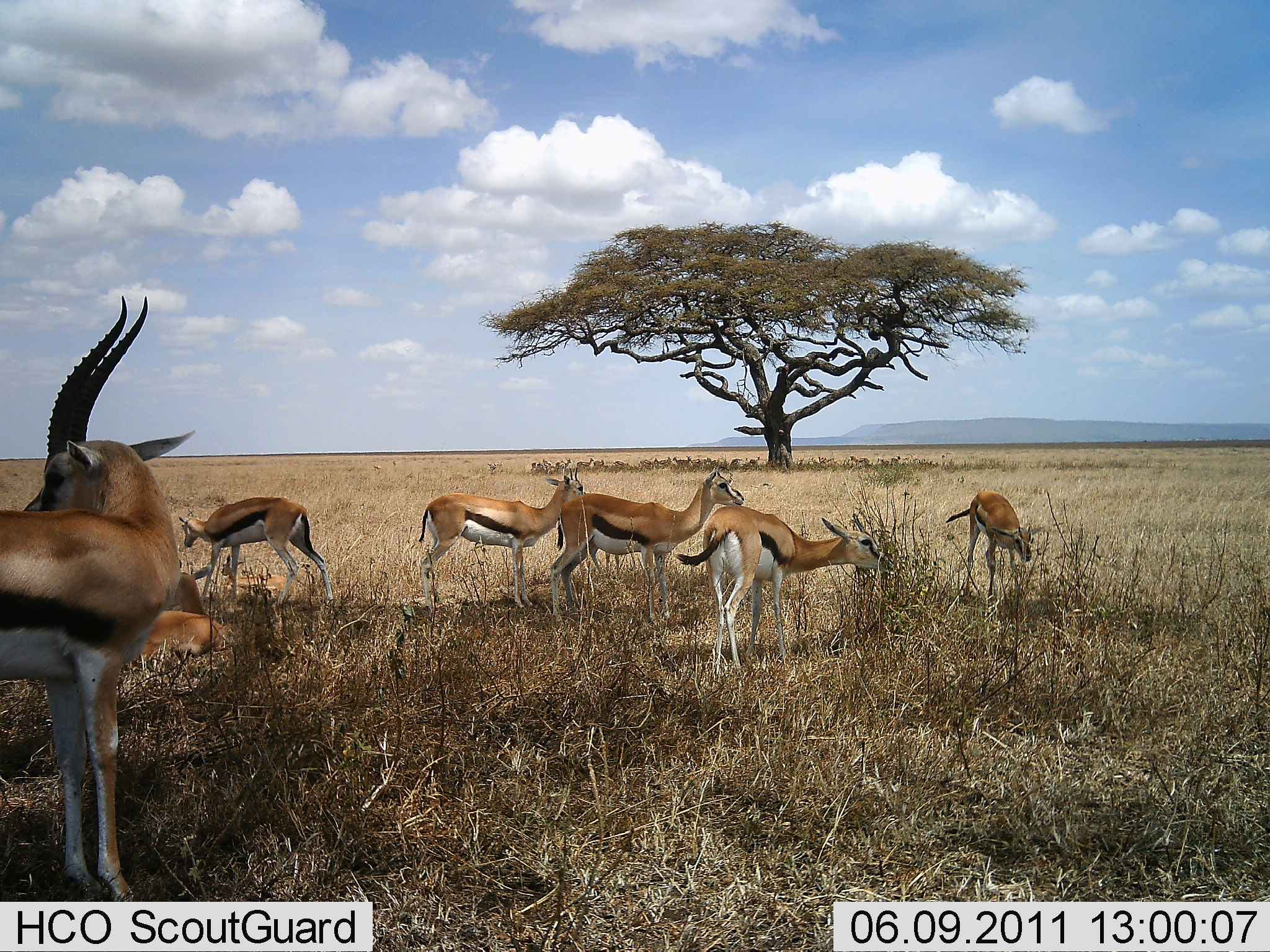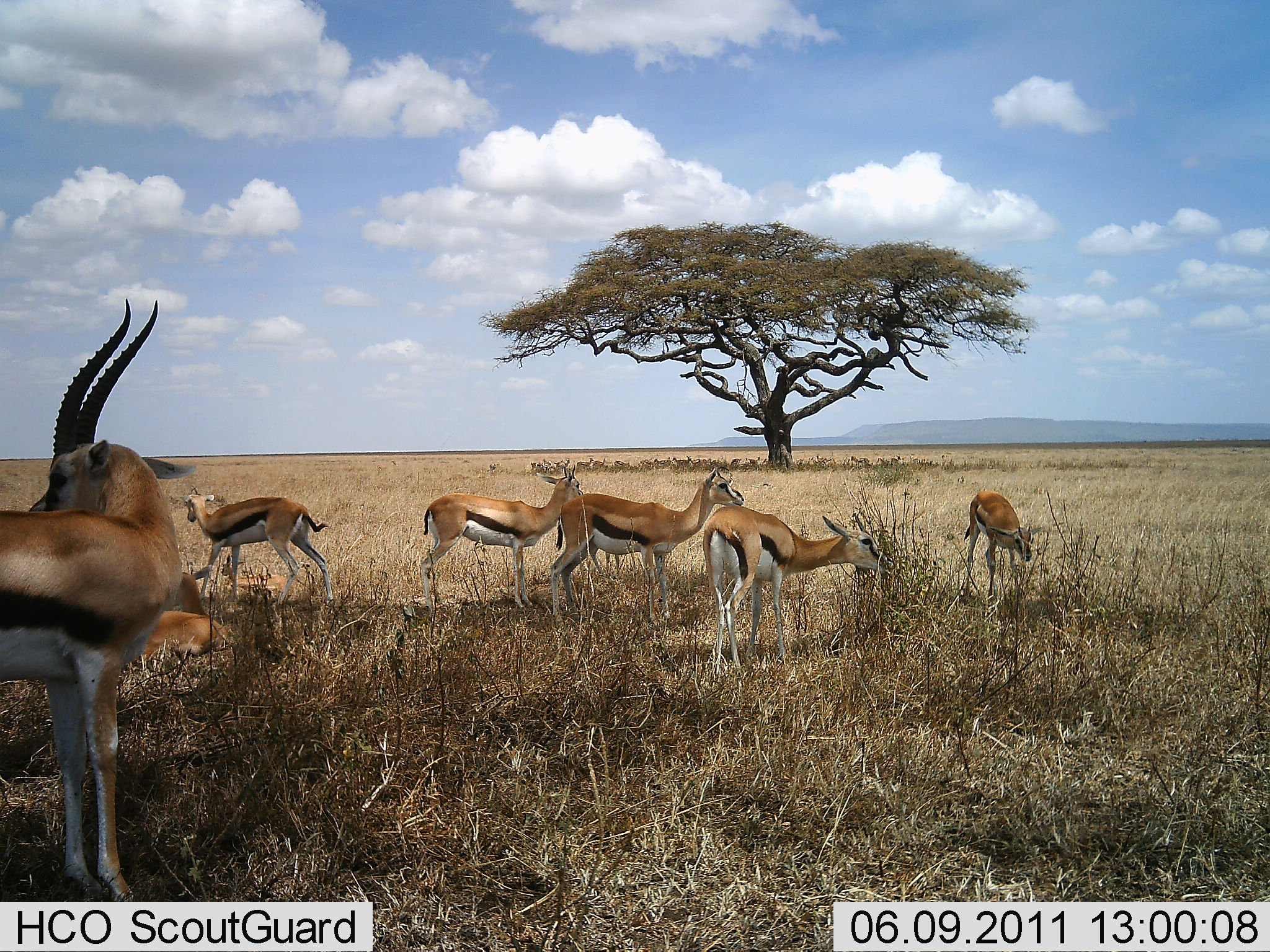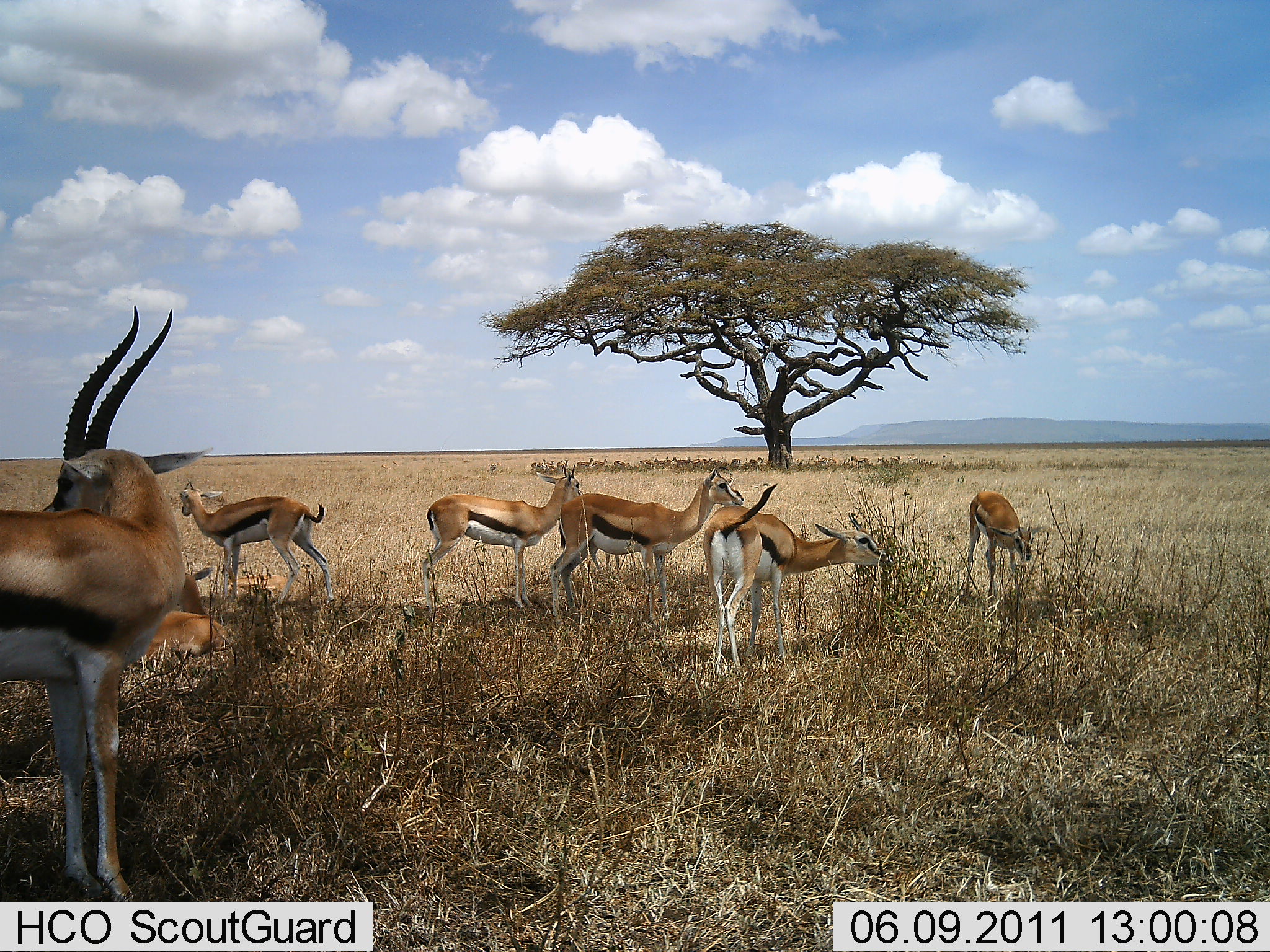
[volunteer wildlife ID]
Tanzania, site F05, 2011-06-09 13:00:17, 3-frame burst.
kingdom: Animalia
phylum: Chordata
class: Mammalia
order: Artiodactyla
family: Bovidae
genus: Eudorcas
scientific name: Eudorcas thomsonii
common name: thomson's gazelle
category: gazellethomsons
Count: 7.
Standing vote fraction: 90%.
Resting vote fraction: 60%.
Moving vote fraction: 10%.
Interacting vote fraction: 0%.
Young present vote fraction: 0%.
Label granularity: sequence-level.